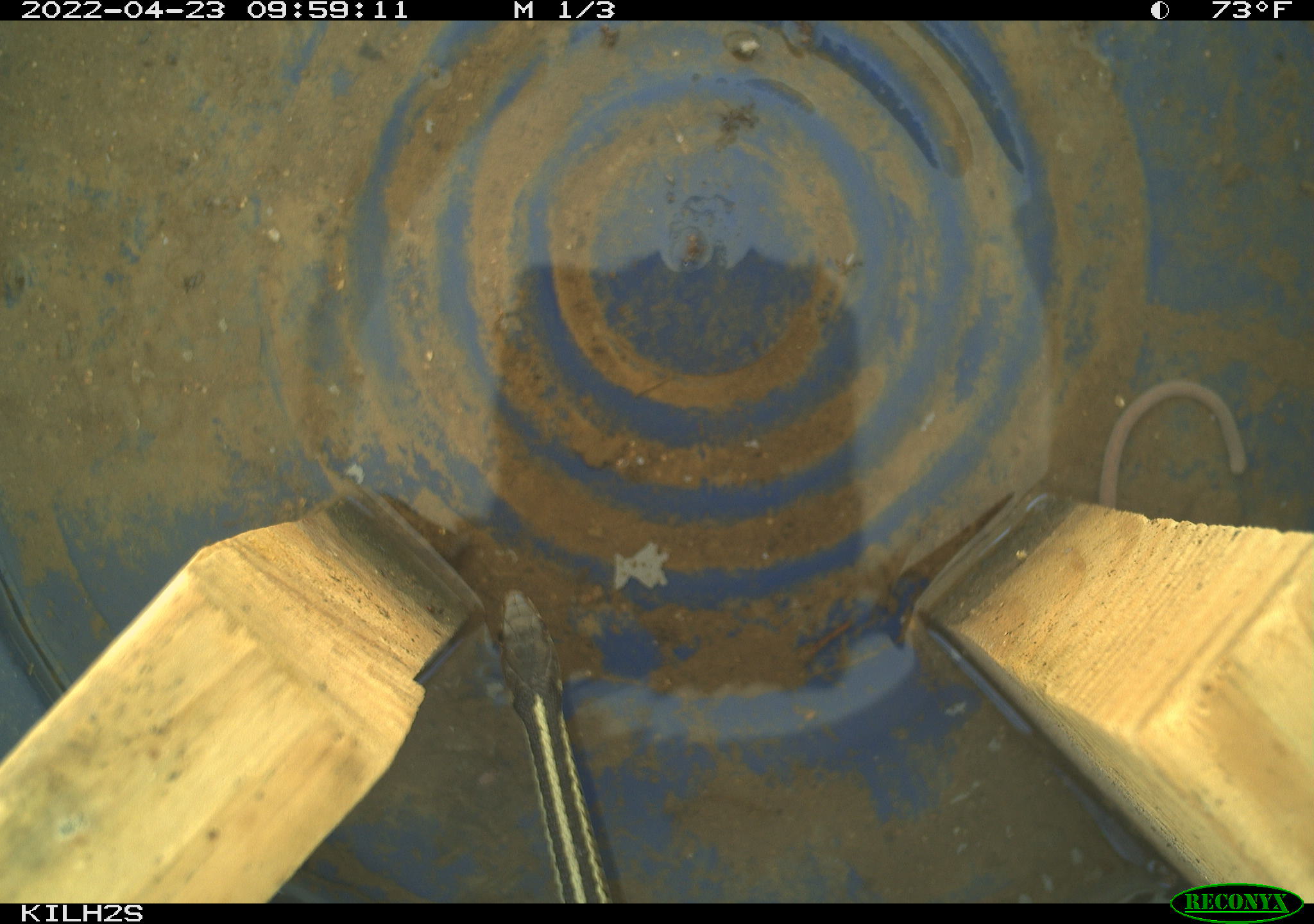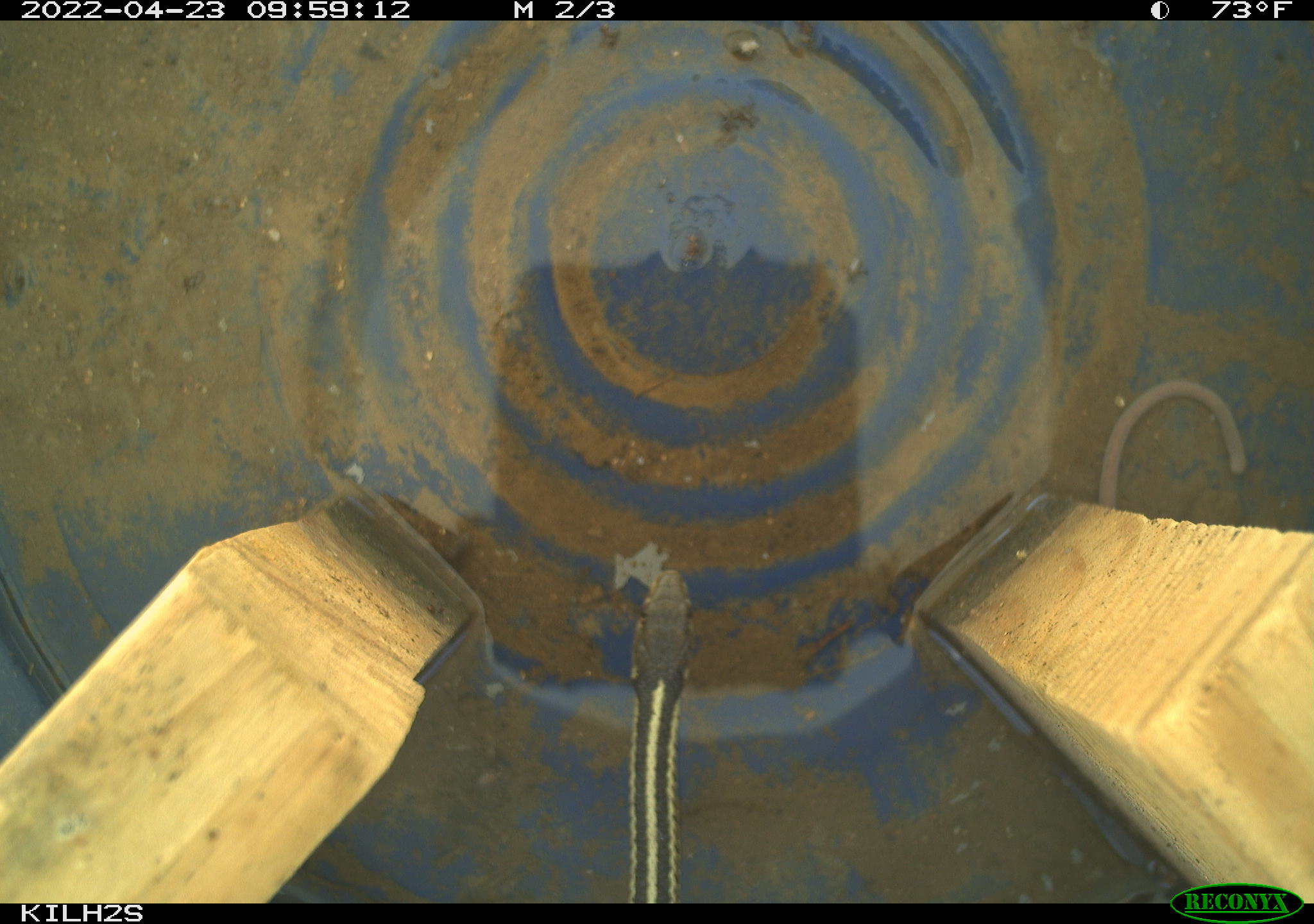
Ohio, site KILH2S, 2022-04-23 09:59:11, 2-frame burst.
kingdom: Animalia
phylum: Chordata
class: Reptilia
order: Squamata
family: Colubridae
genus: Thamnophis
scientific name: Thamnophis sirtalis sirtalis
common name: eastern gartersnake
Eastern gartersnake (Thamnophis sirtalis sirtalis).